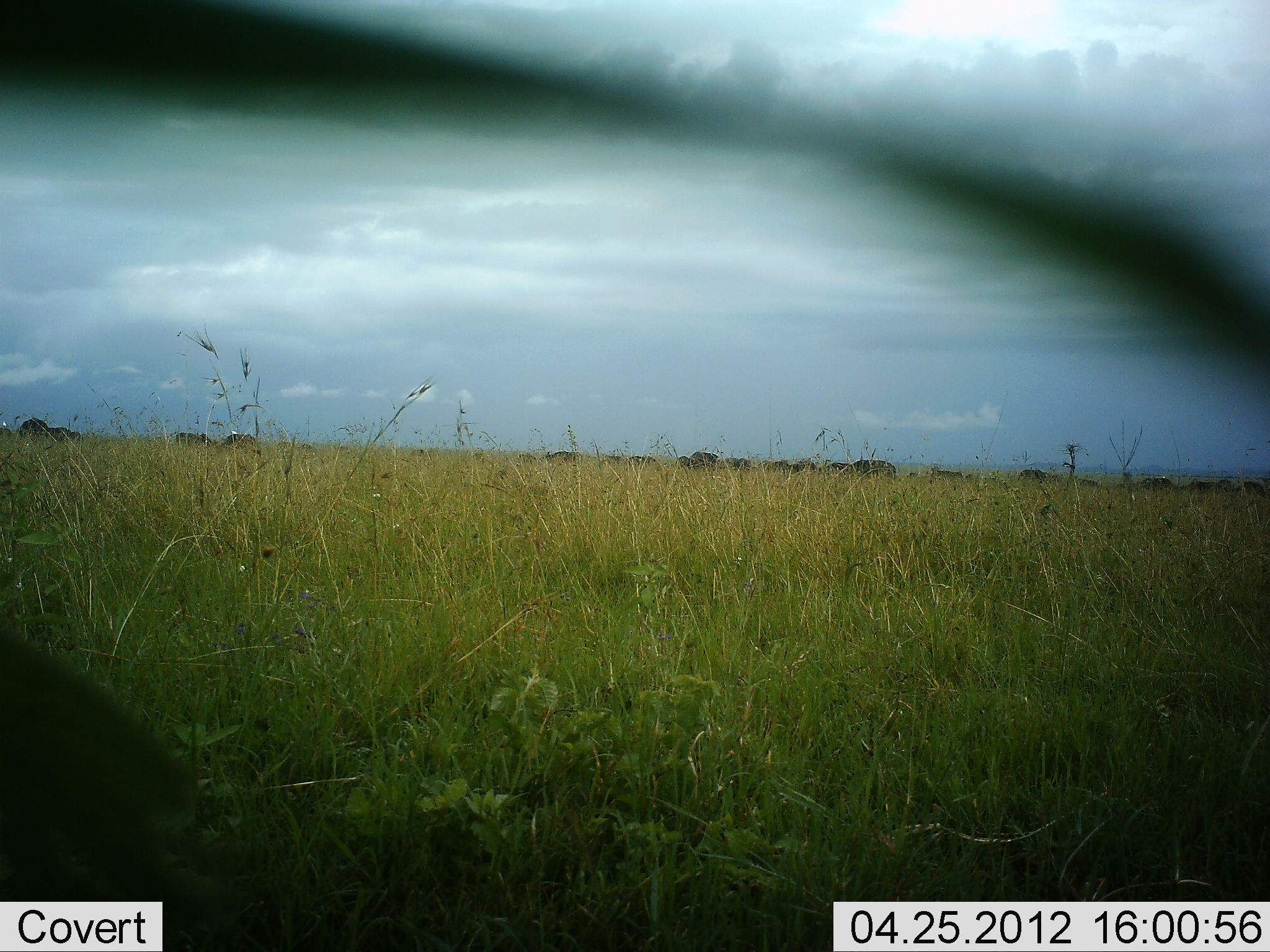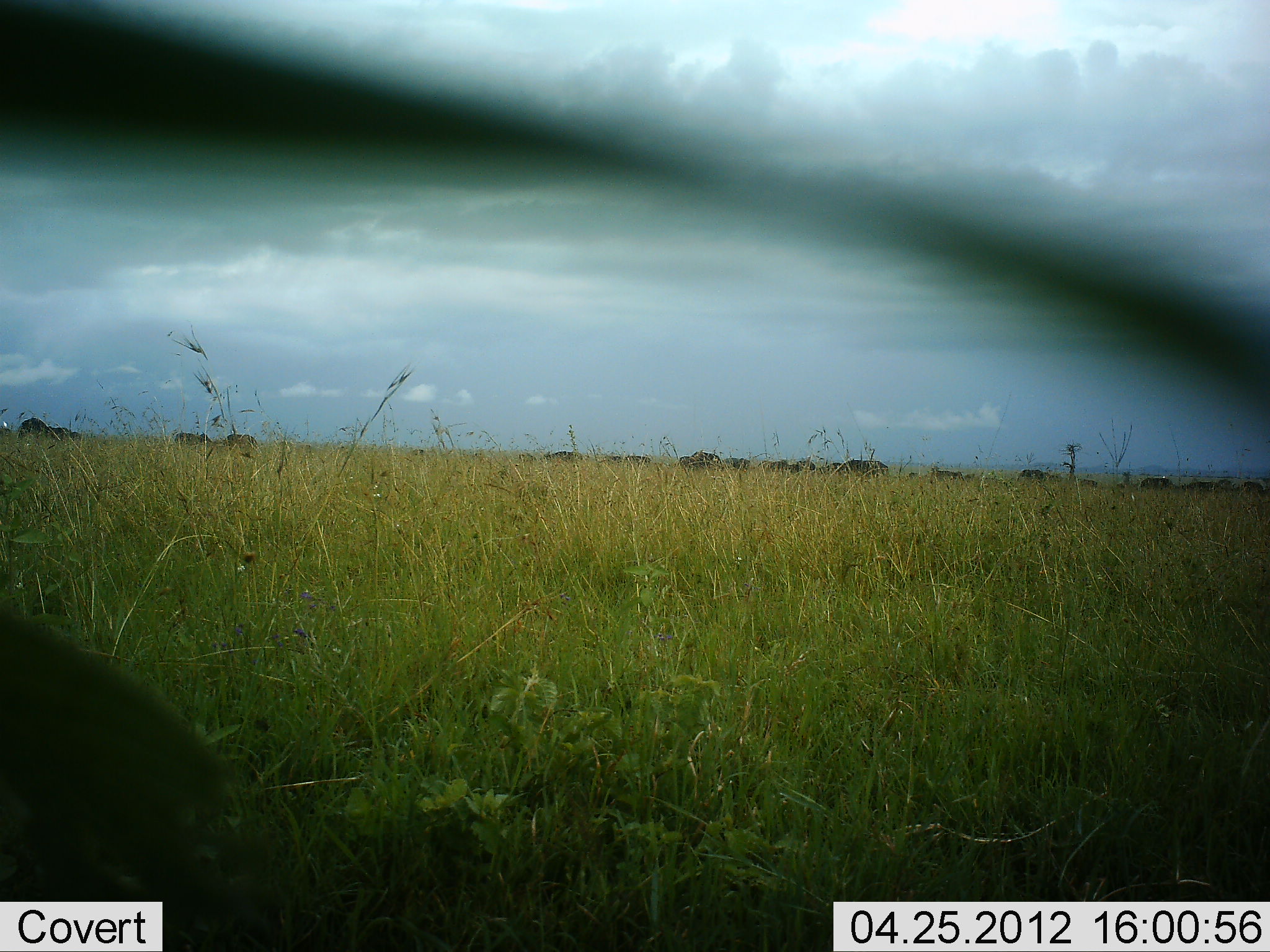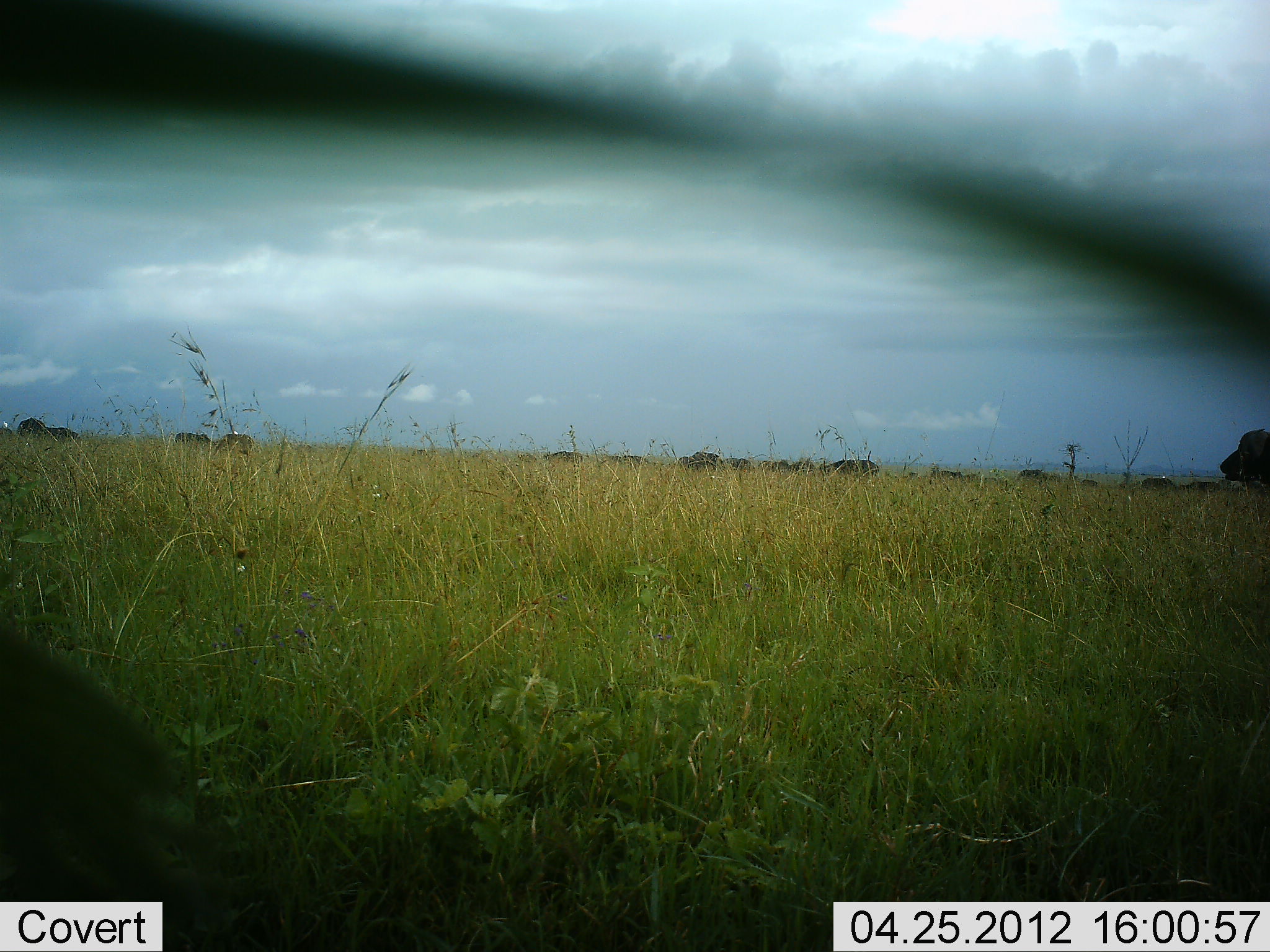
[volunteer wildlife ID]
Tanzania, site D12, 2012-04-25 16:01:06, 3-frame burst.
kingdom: Animalia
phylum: Chordata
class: Mammalia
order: Artiodactyla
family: Bovidae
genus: Syncerus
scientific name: Syncerus caffer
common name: cape buffalo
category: buffalo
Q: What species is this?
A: Buffalo (cape buffalo) (Syncerus caffer).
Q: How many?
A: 11-50.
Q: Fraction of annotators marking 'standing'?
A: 44%.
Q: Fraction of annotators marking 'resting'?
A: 0%.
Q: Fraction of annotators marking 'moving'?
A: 78%.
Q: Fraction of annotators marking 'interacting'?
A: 0%.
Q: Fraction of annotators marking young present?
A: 0%.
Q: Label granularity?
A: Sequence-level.